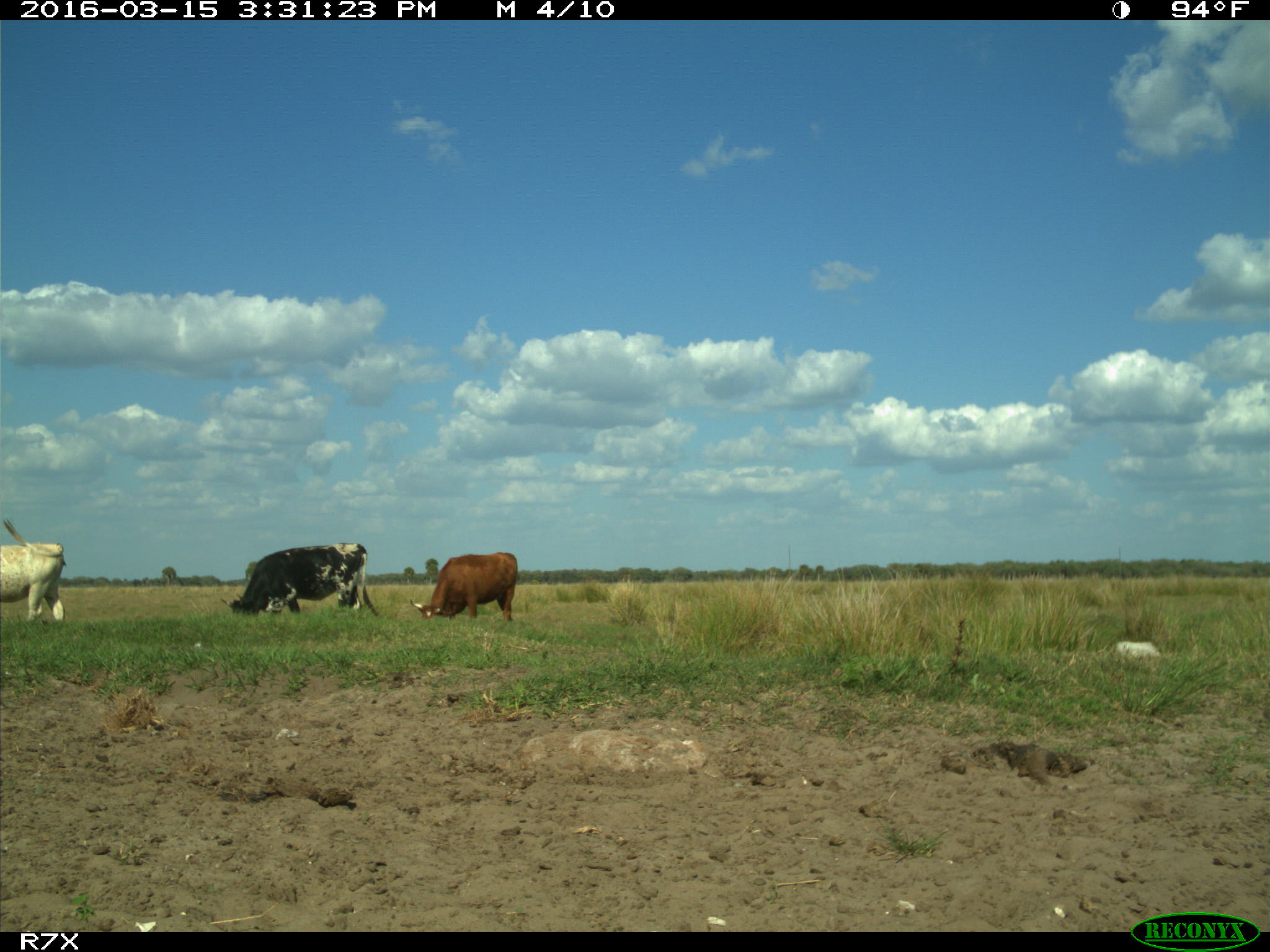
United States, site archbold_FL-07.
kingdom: Animalia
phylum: Chordata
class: Mammalia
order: Artiodactyla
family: Bovidae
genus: Bos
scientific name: Bos taurus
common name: domestic cow